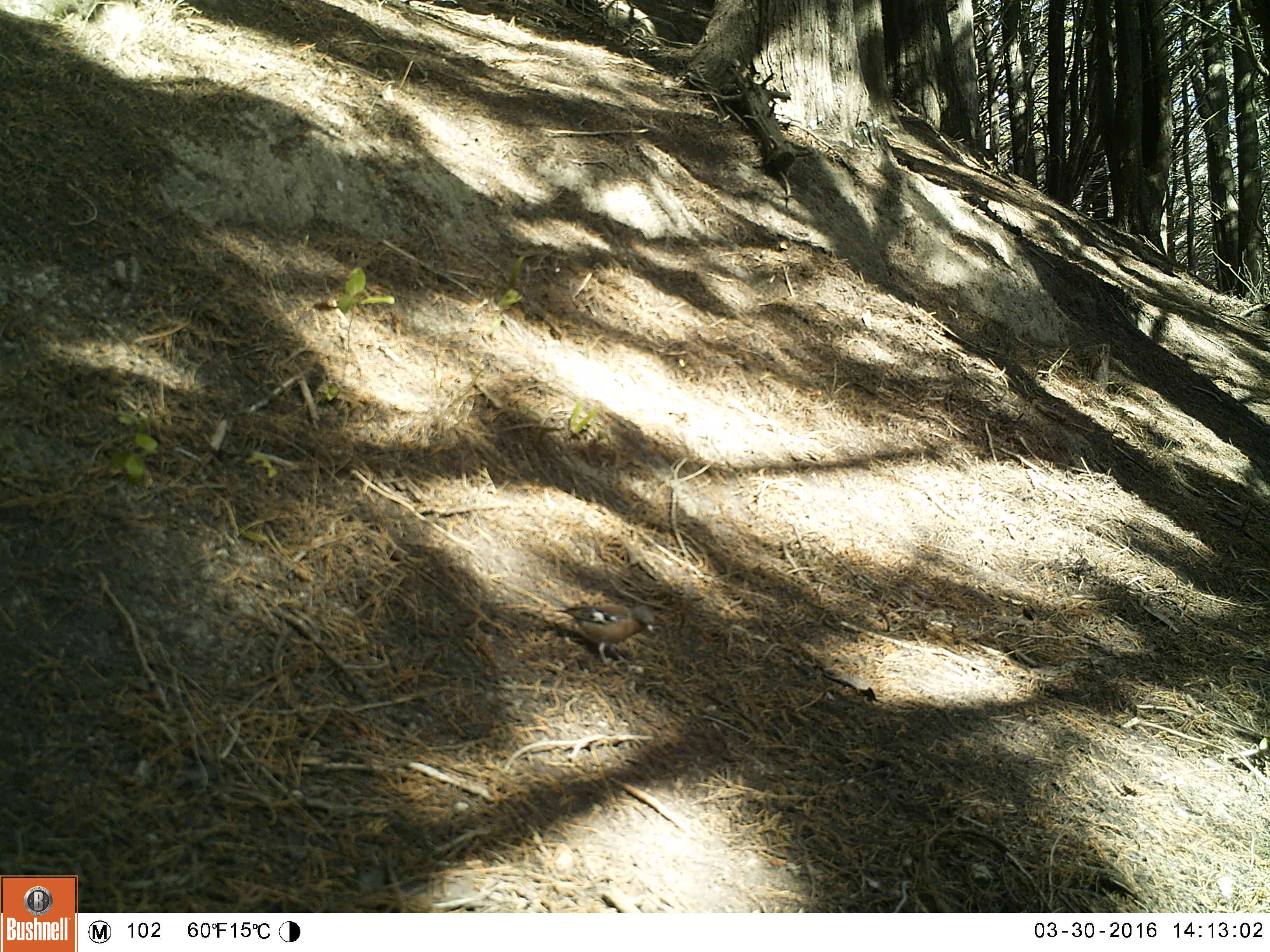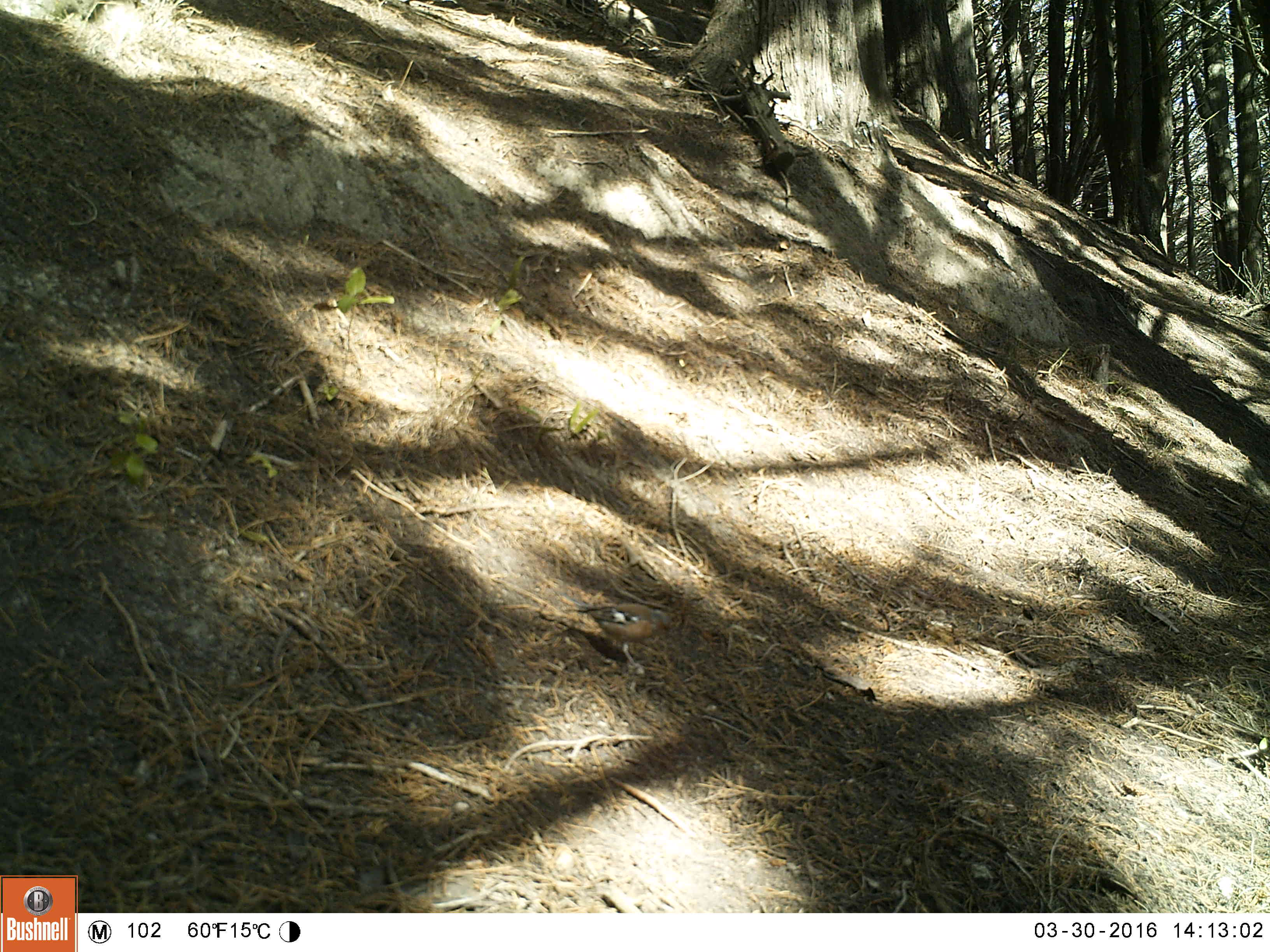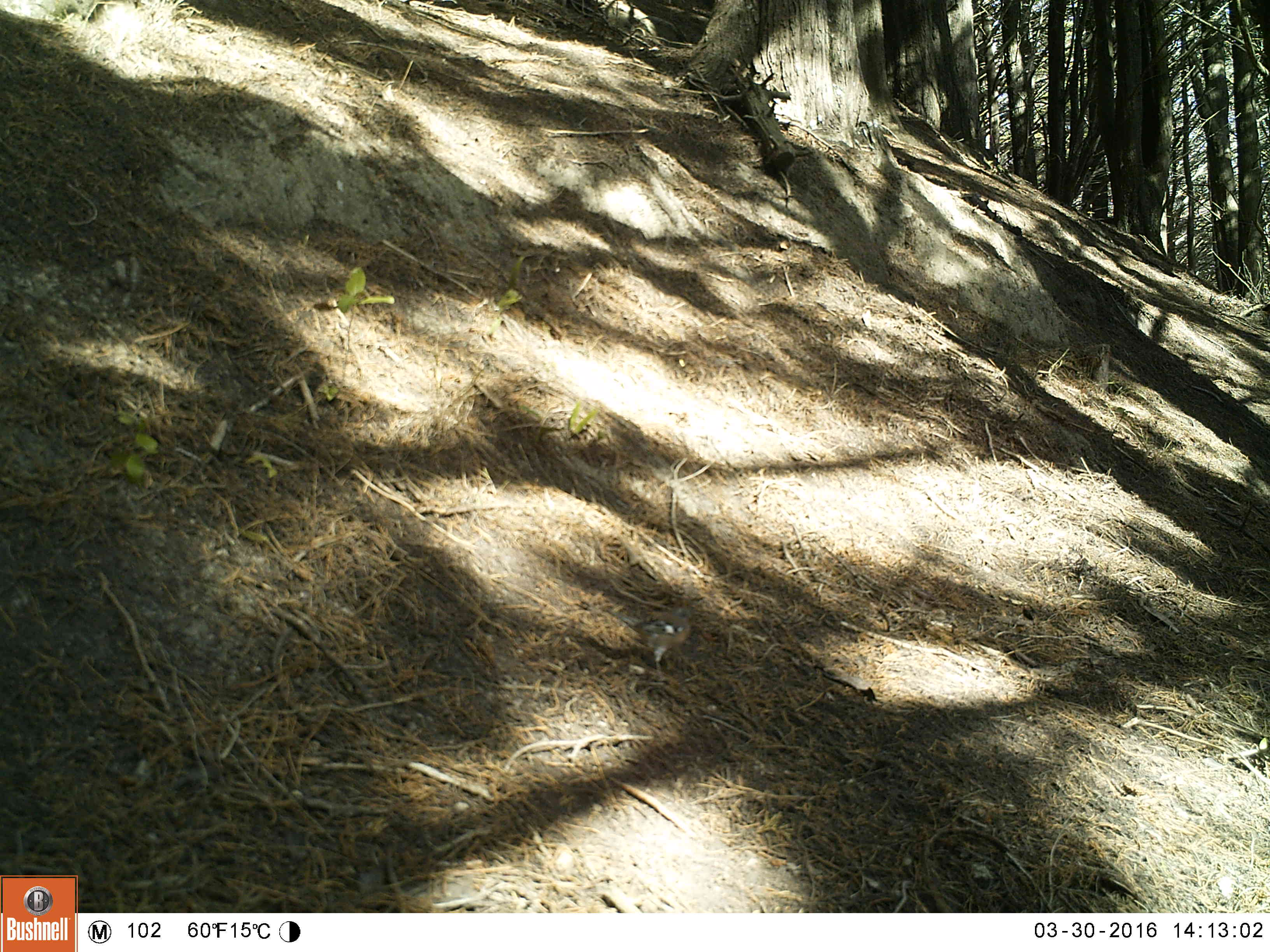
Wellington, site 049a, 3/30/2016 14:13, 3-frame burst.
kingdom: Animalia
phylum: Chordata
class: Aves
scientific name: Aves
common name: bird